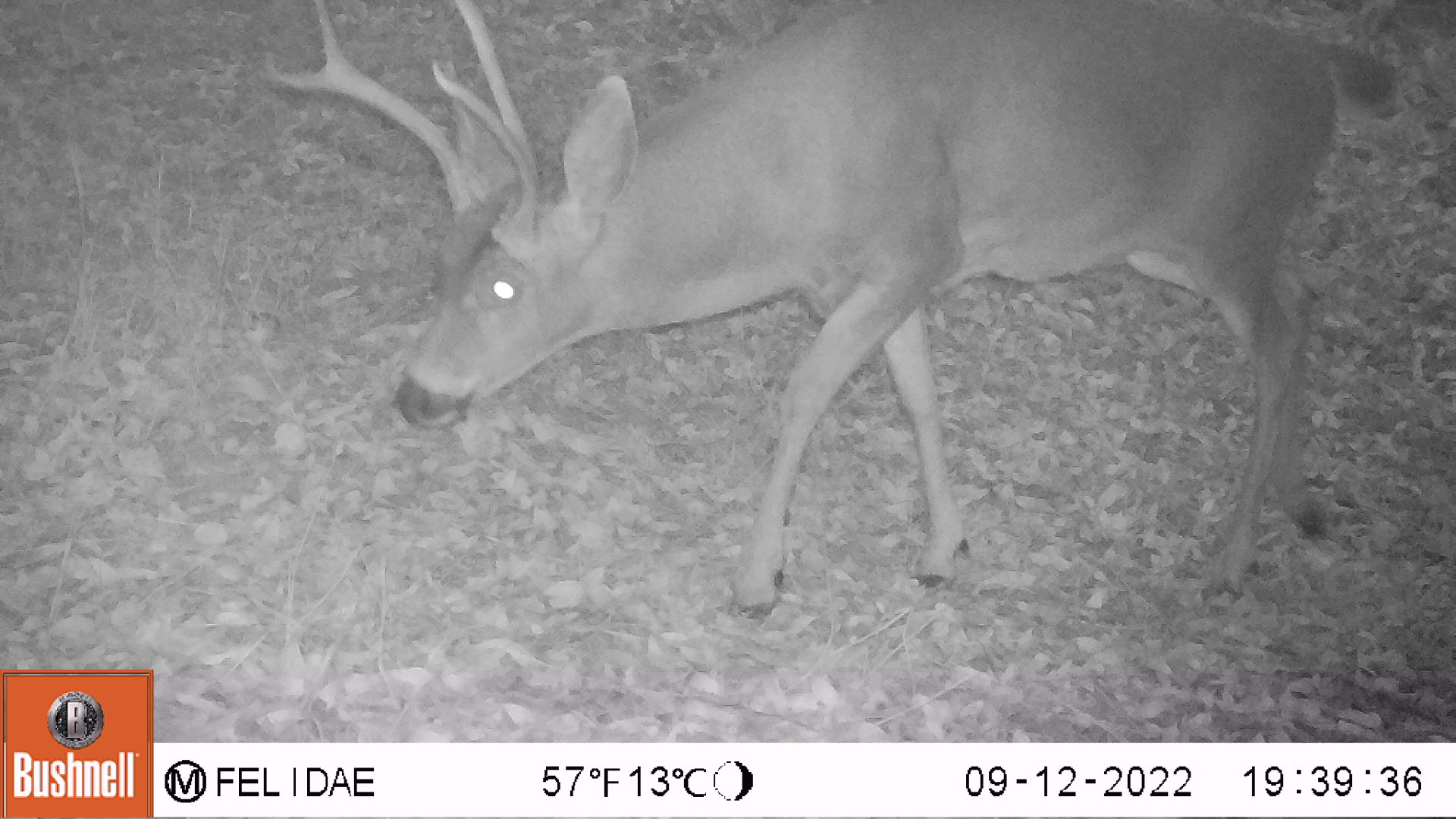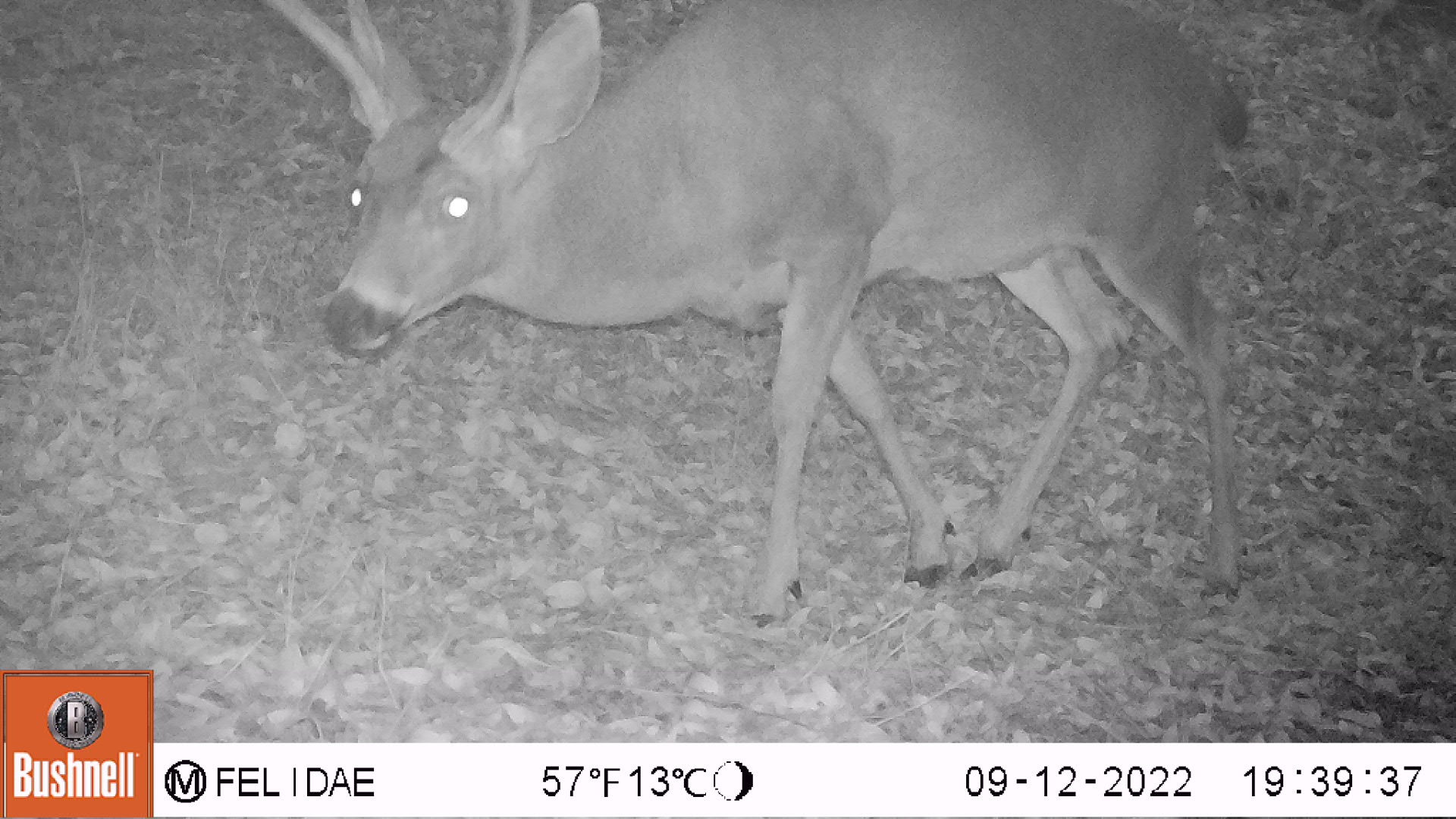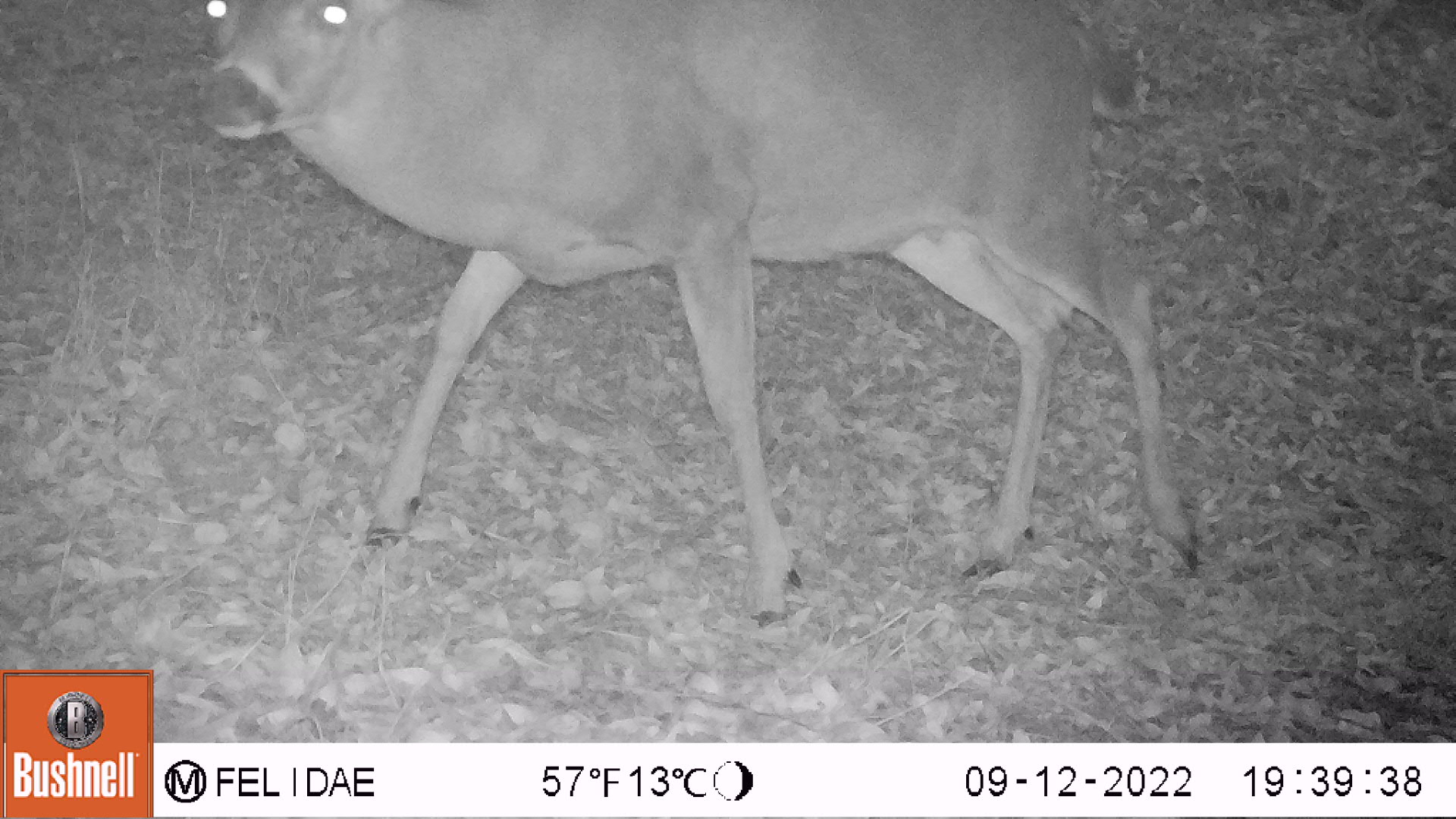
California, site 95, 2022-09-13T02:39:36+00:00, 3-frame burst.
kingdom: Animalia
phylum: Chordata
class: Mammalia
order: Artiodactyla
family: Cervidae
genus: Odocoileus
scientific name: Odocoileus hemionus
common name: mule deer